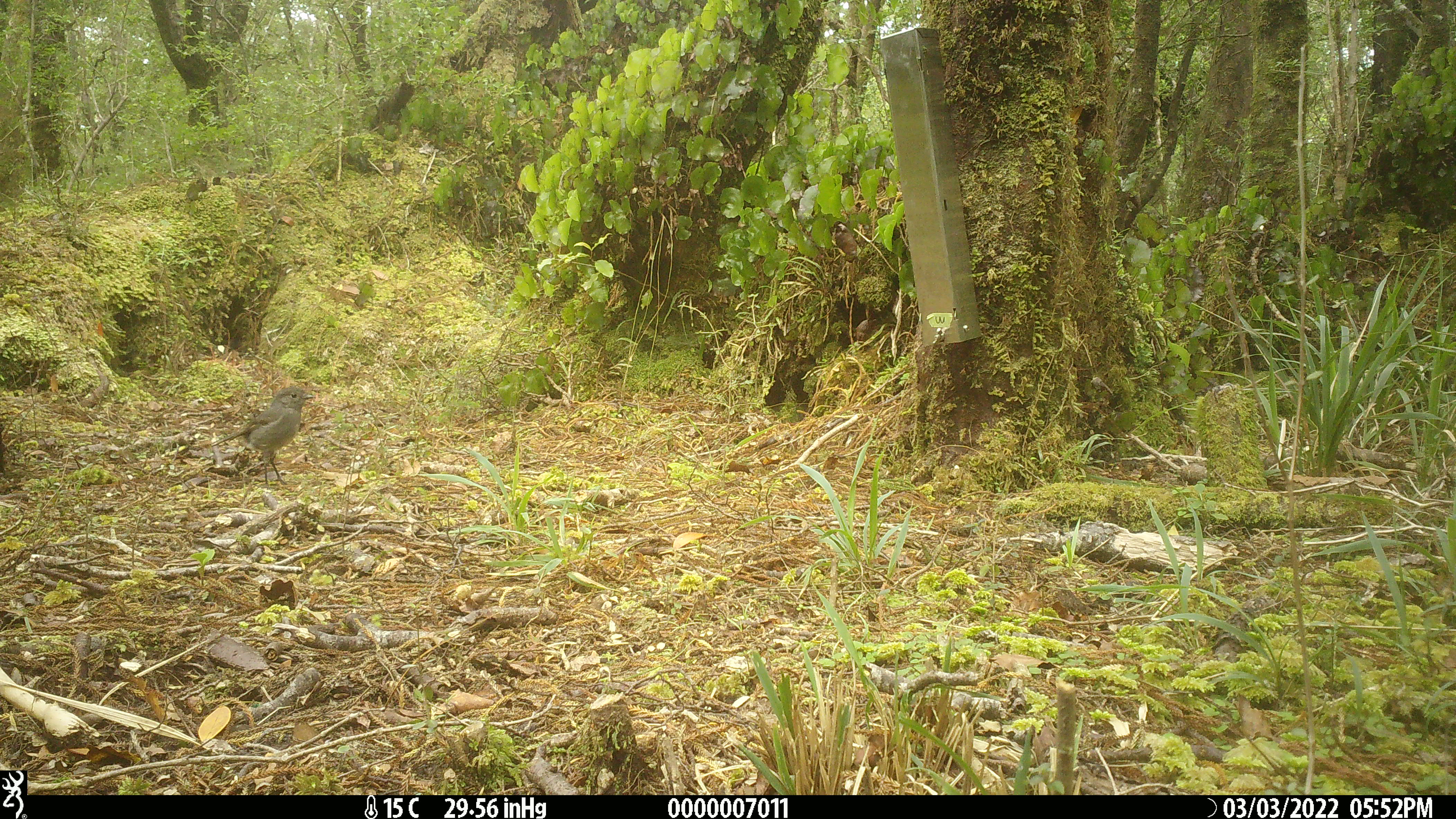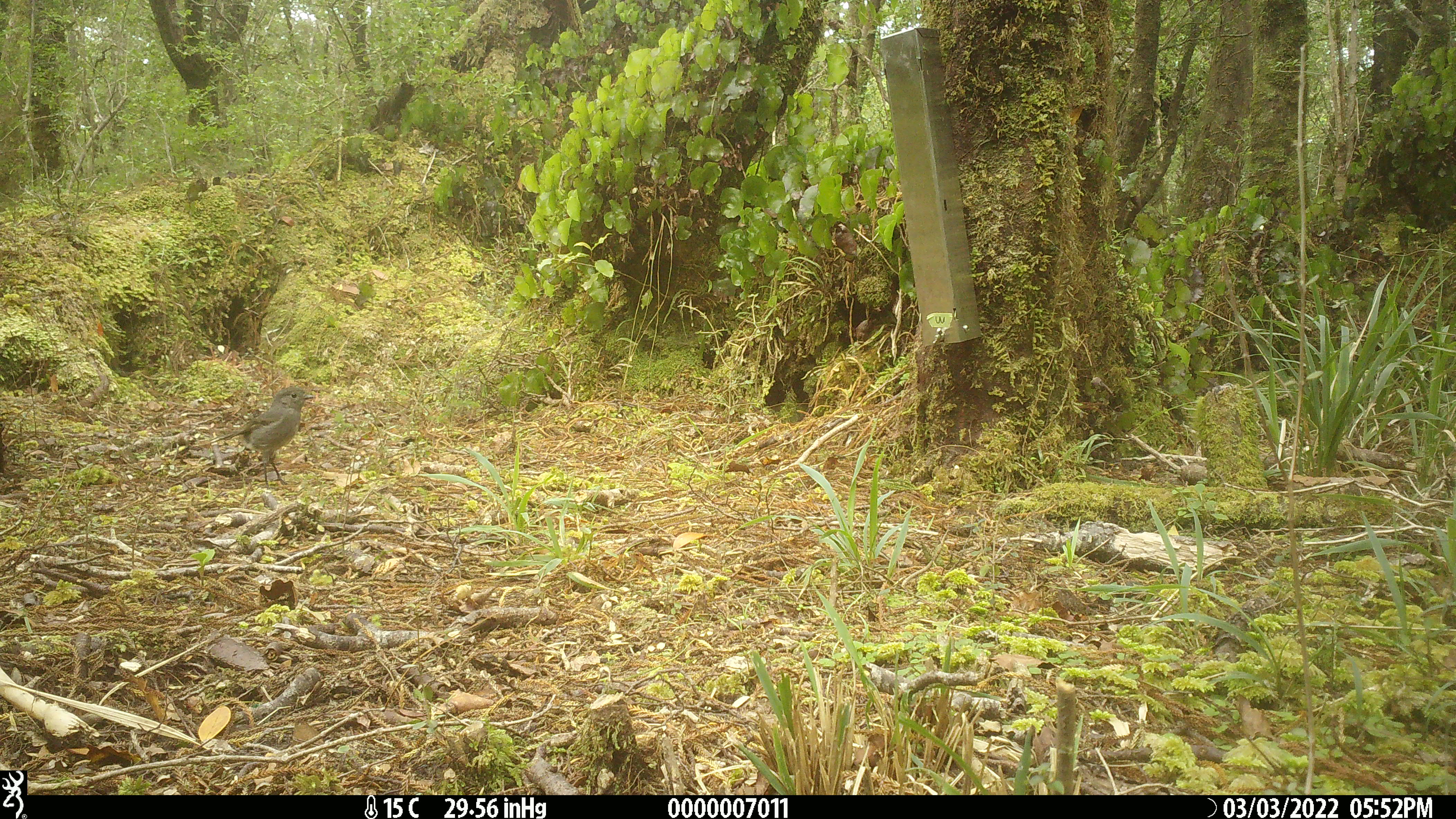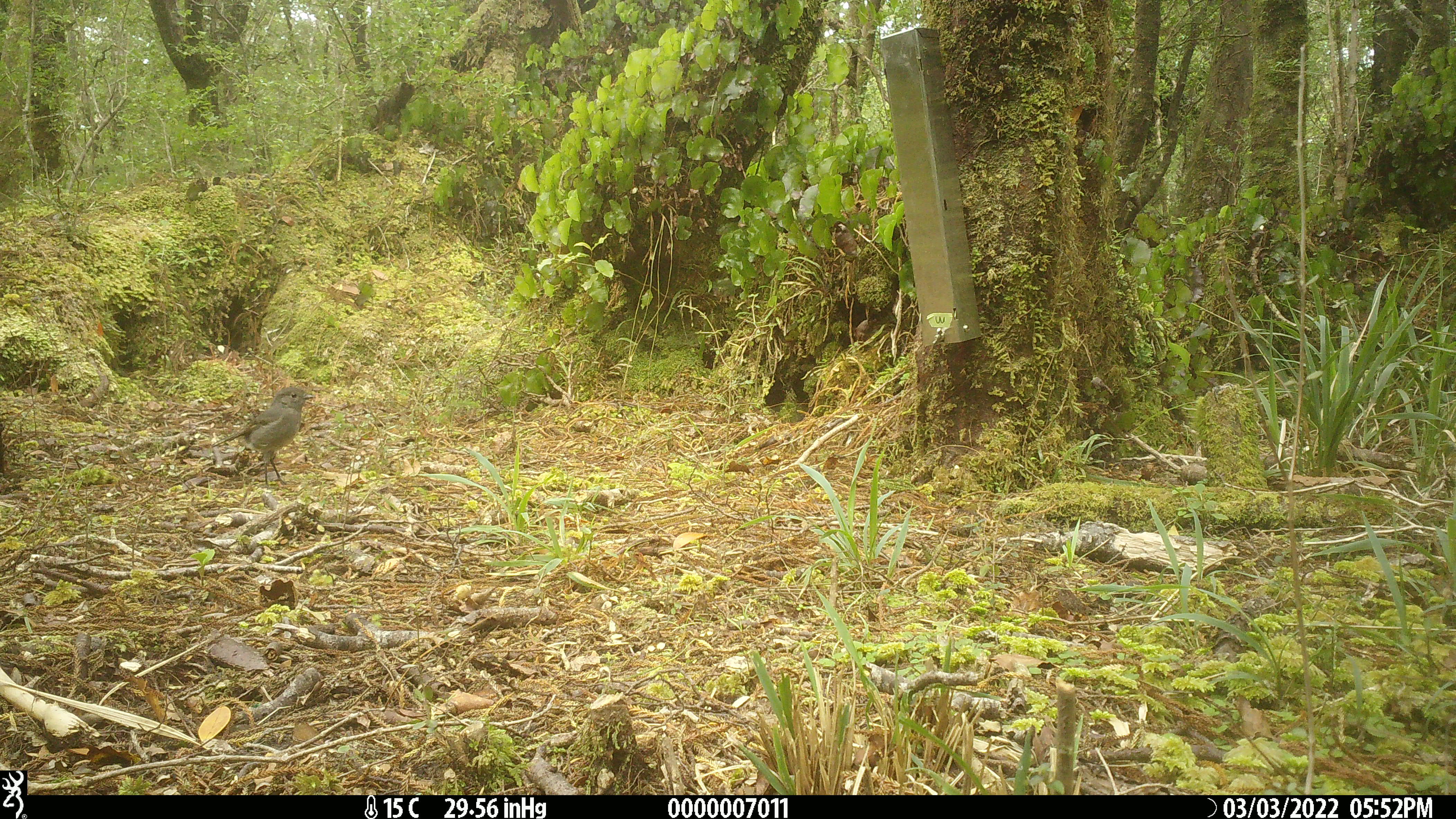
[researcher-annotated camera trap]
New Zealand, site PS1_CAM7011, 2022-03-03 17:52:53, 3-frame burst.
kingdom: Animalia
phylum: Chordata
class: Aves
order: Passeriformes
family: Petroicidae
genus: Petroica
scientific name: Petroica australis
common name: new zealand robin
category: robin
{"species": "robin (new zealand robin) (Petroica australis)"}